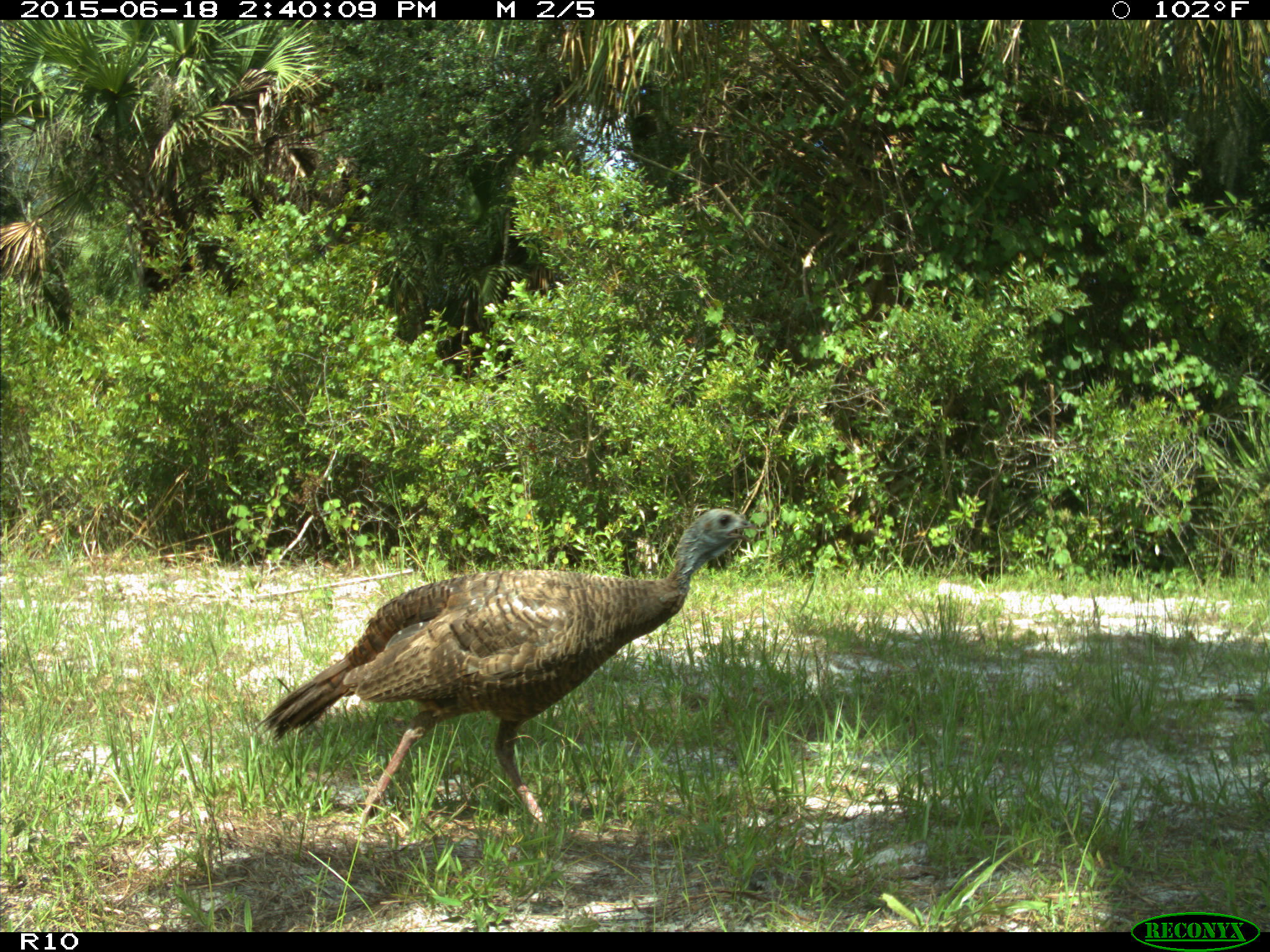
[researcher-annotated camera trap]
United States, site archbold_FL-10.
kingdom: Animalia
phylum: Chordata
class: Aves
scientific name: Aves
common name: birds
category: unidentified bird